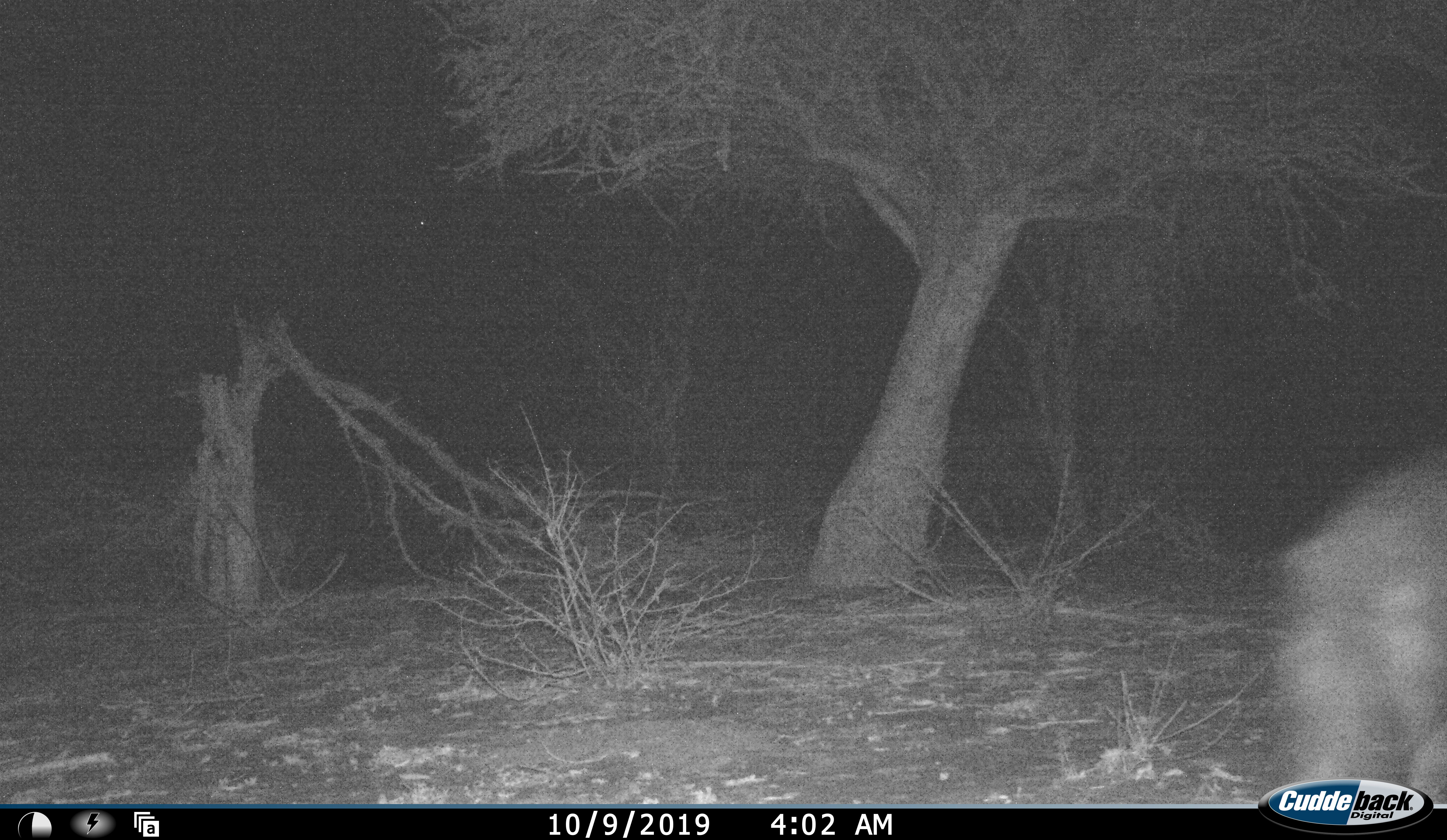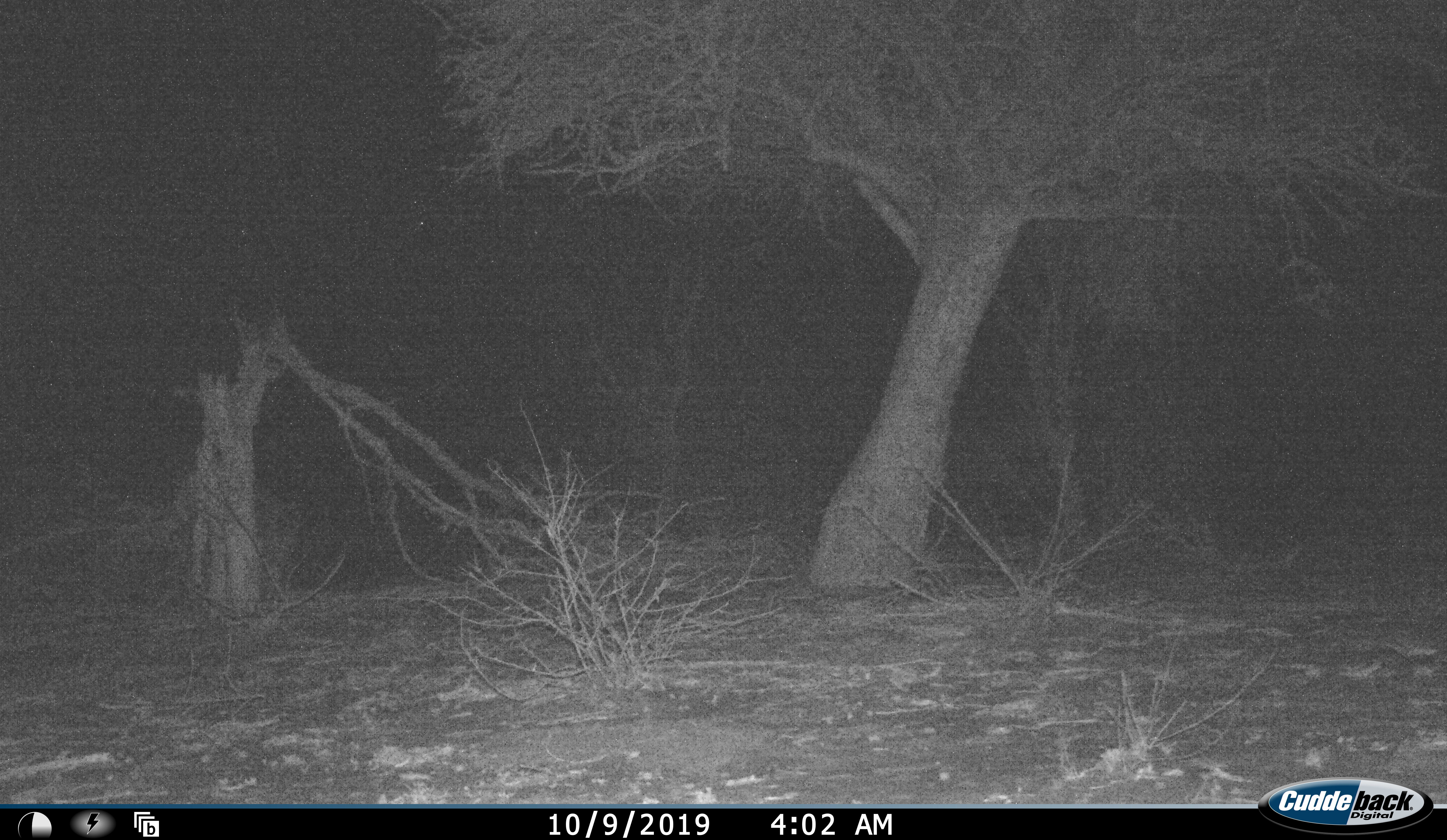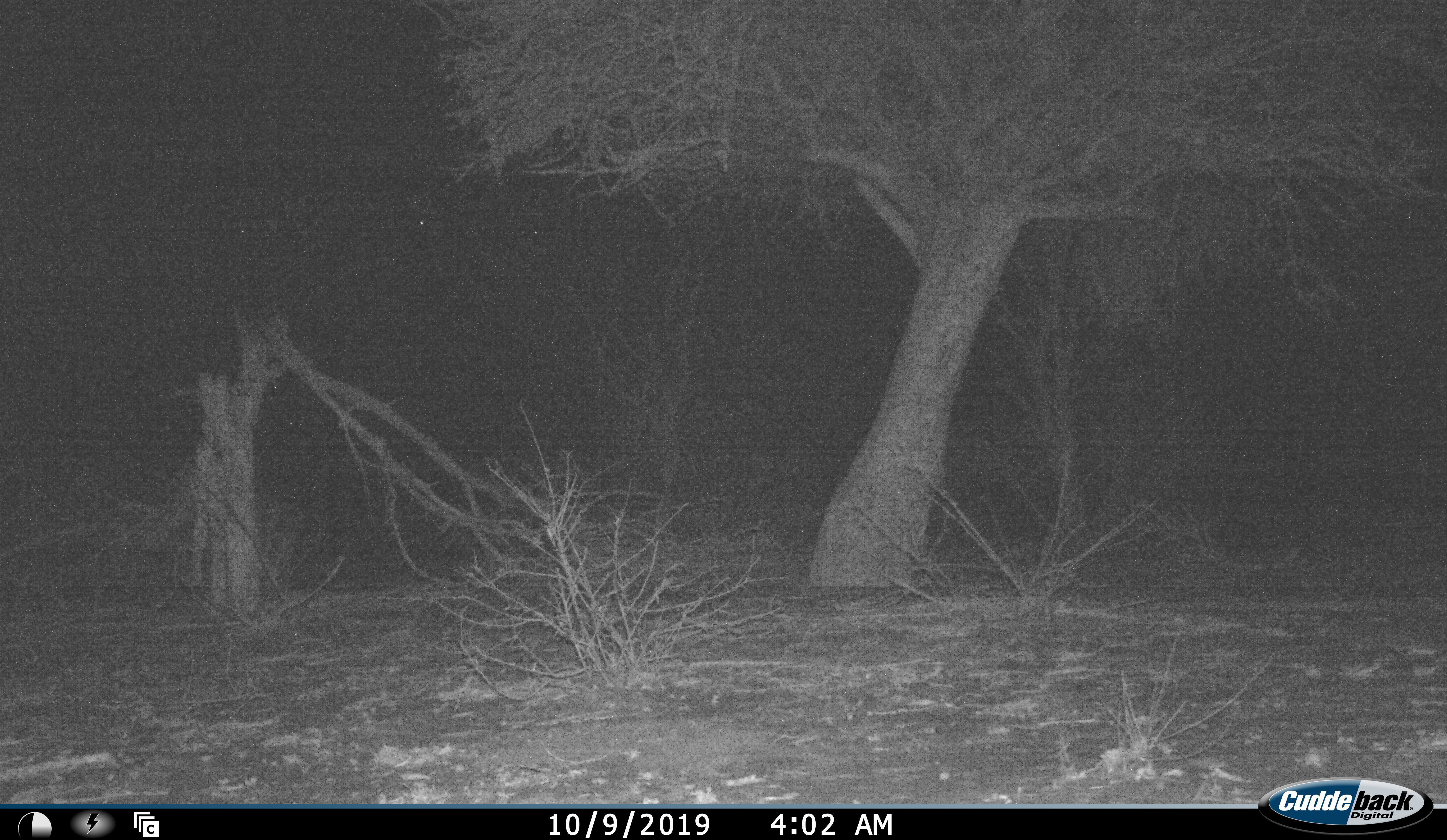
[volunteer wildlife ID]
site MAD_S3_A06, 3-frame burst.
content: unidentified animal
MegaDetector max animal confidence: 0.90